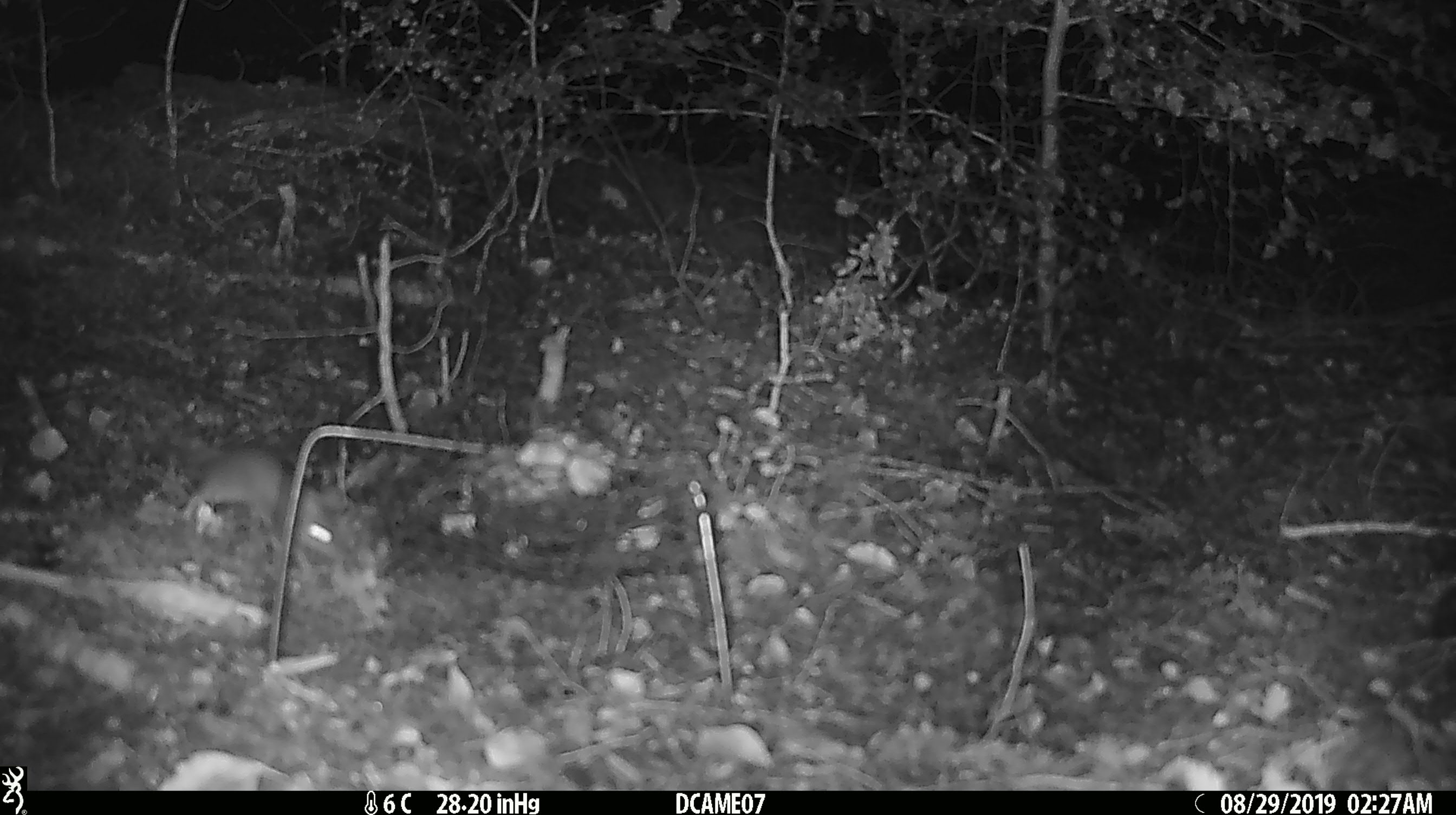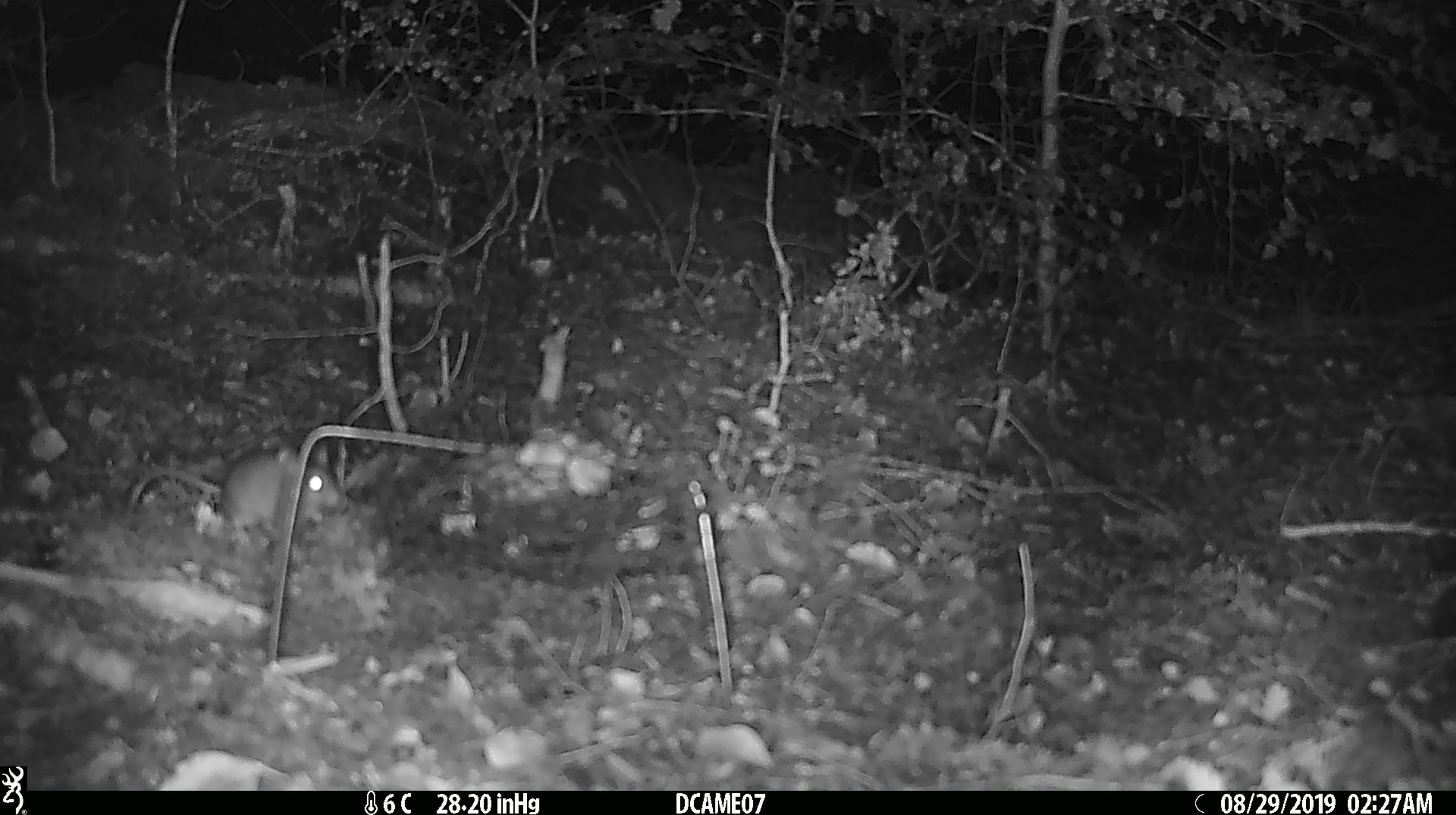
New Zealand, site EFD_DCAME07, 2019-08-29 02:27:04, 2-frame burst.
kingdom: Animalia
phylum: Chordata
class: Mammalia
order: Rodentia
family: Muridae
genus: Mus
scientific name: Mus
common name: mouse